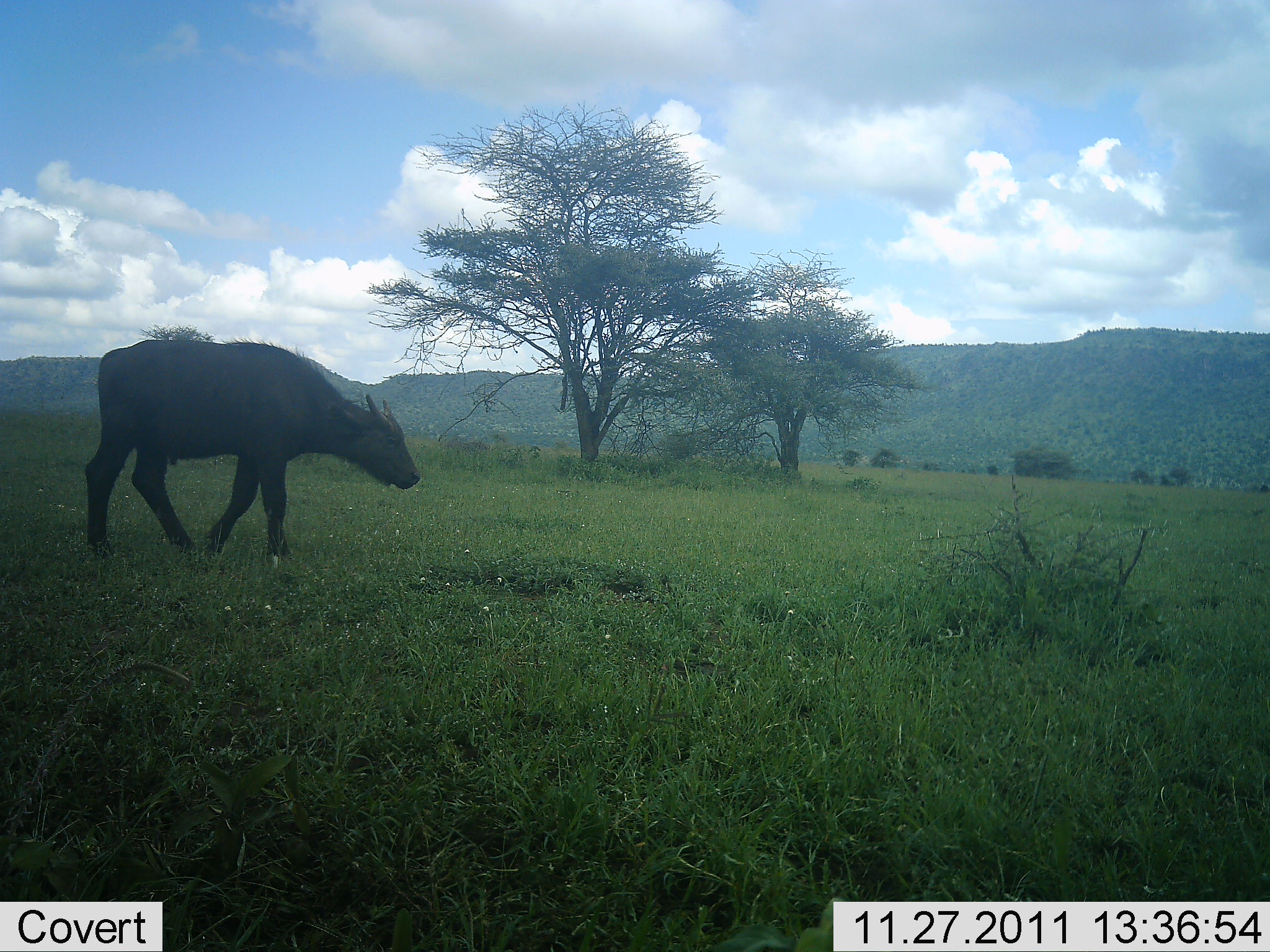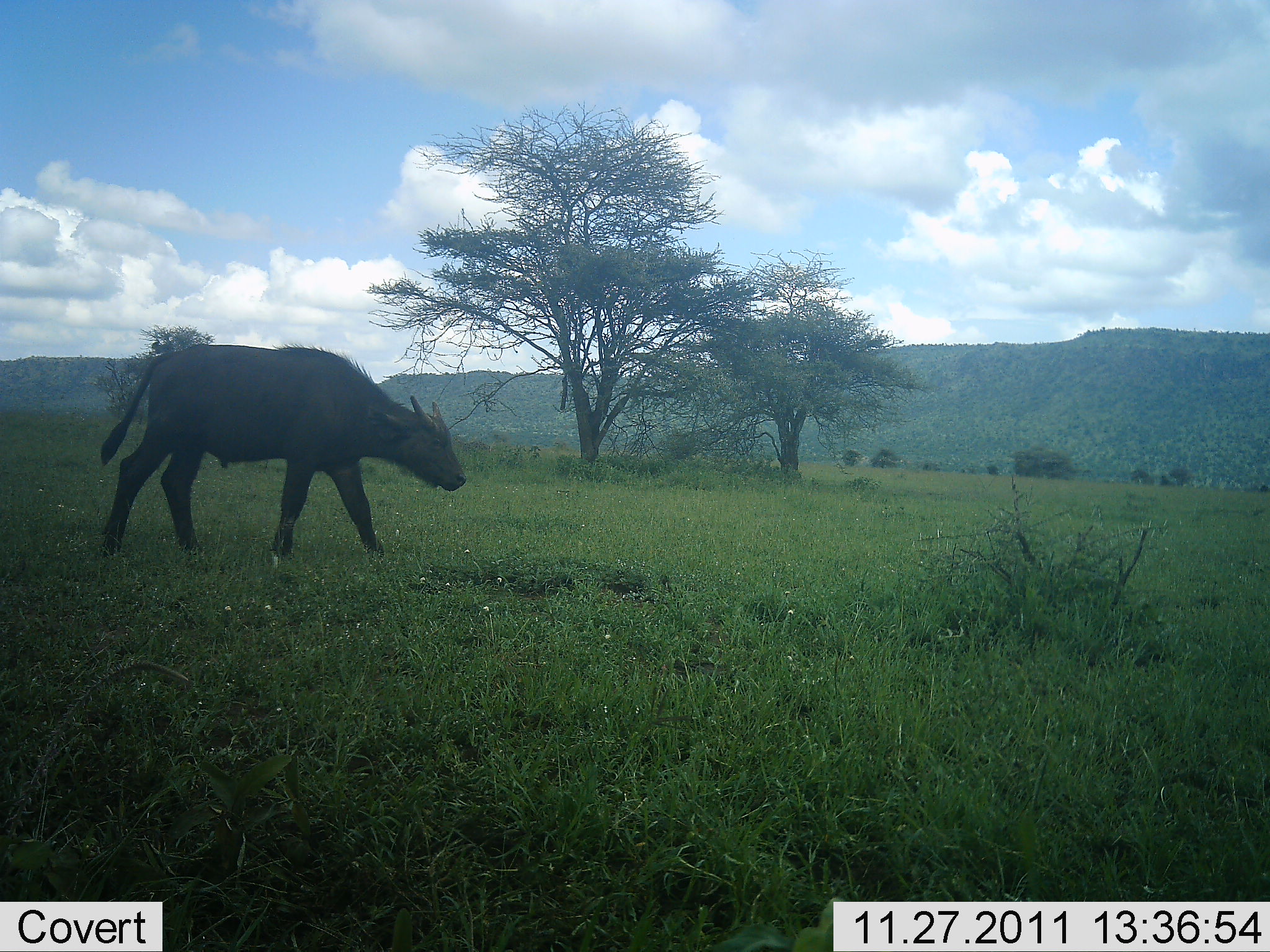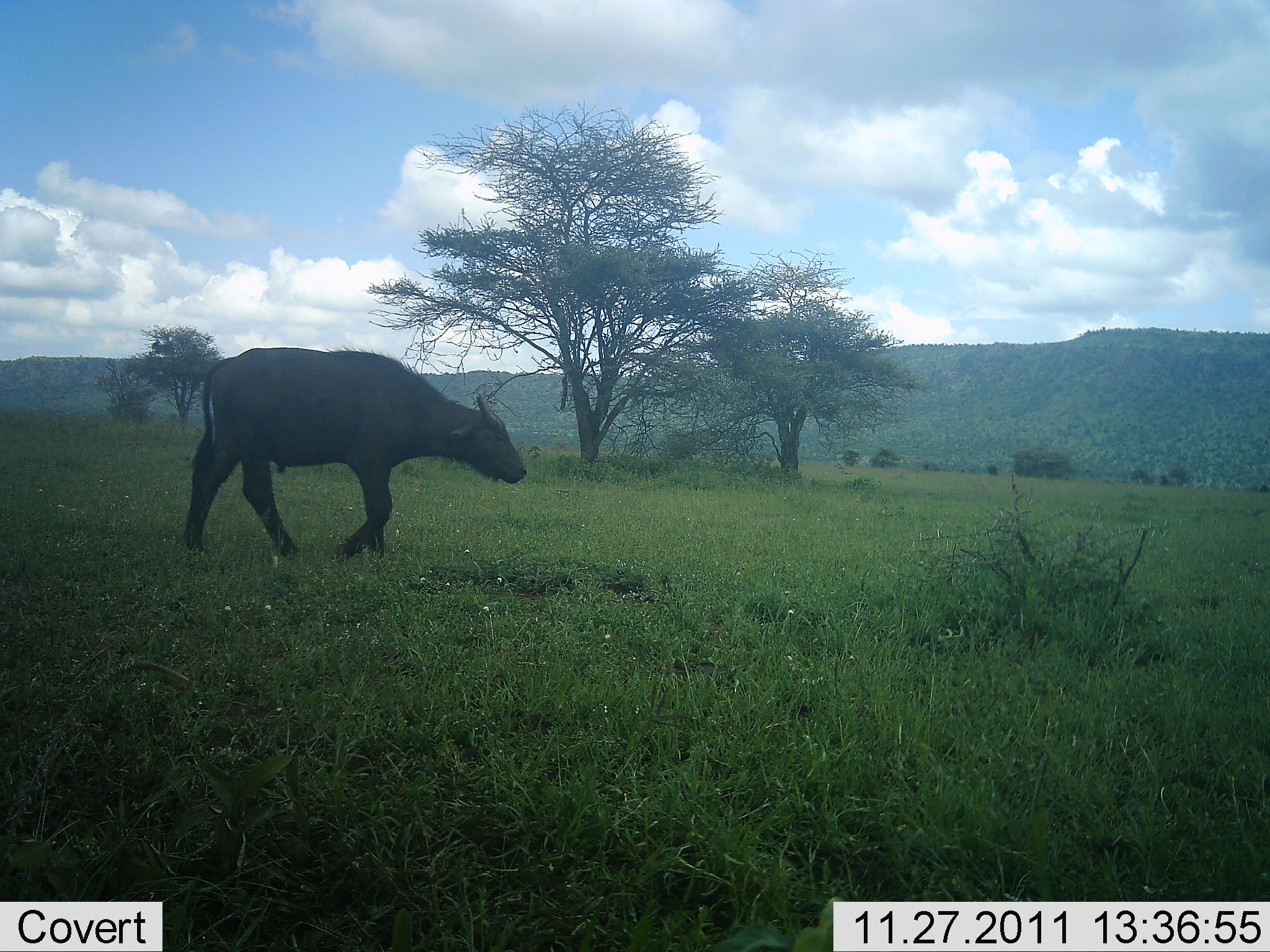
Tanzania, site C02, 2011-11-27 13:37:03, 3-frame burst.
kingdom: Animalia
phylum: Chordata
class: Mammalia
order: Artiodactyla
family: Bovidae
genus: Syncerus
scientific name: Syncerus caffer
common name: cape buffalo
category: buffalo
Buffalo (cape buffalo) (Syncerus caffer), count 1. Behavior (volunteer vote fractions): standing 0%, resting 0%, moving 100%, interacting 0%. Young present (vote fraction): 27%. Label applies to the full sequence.